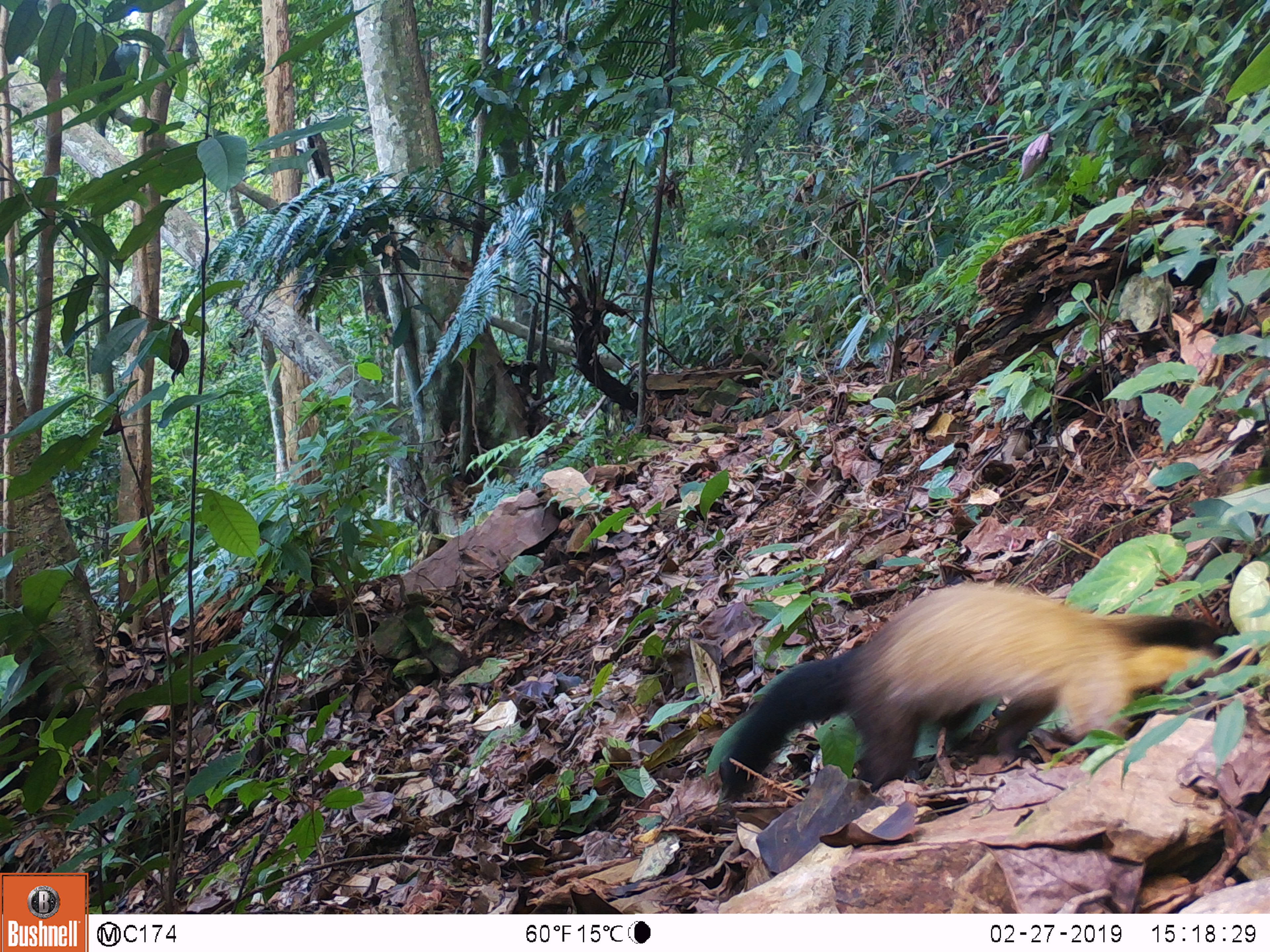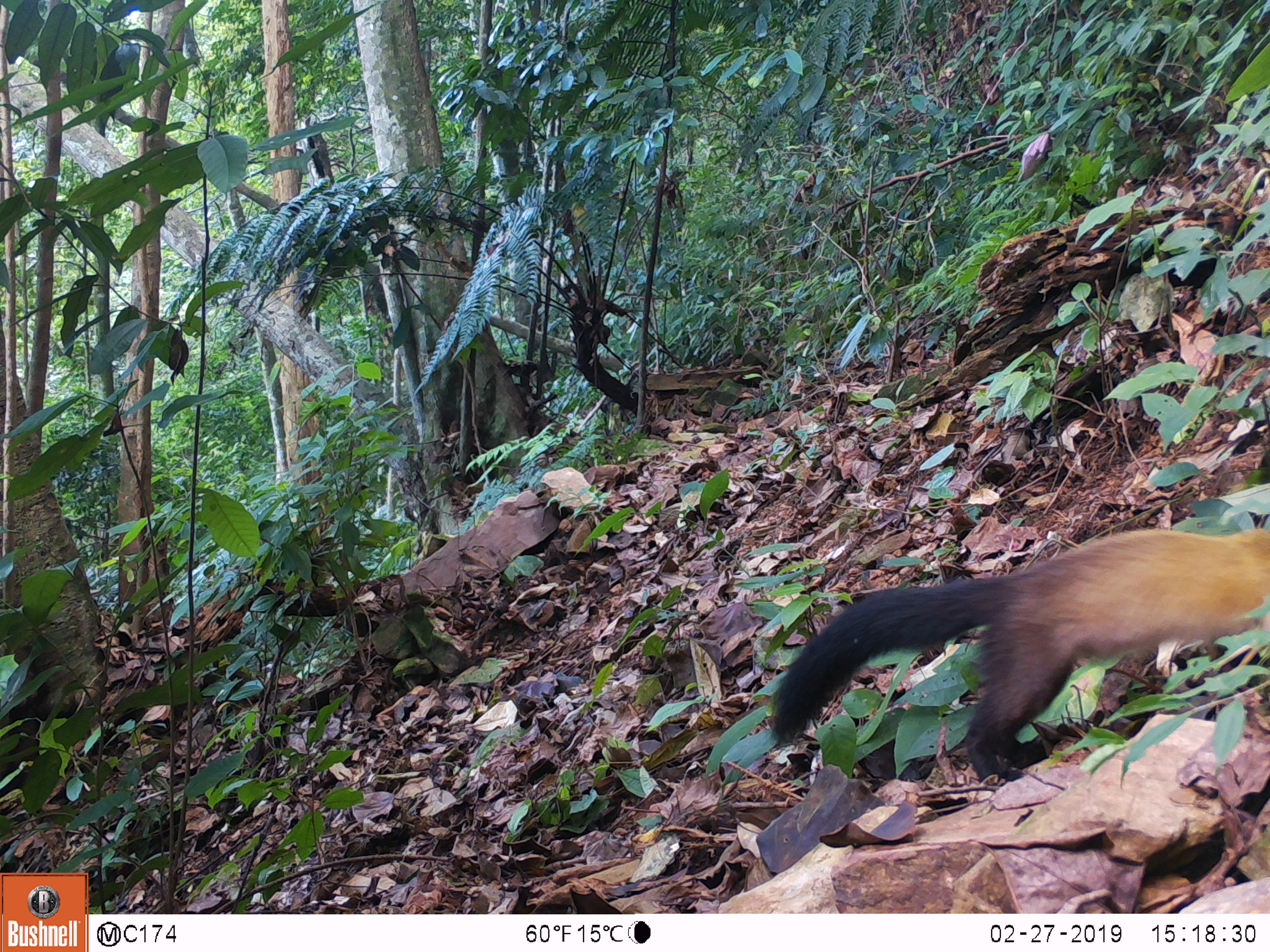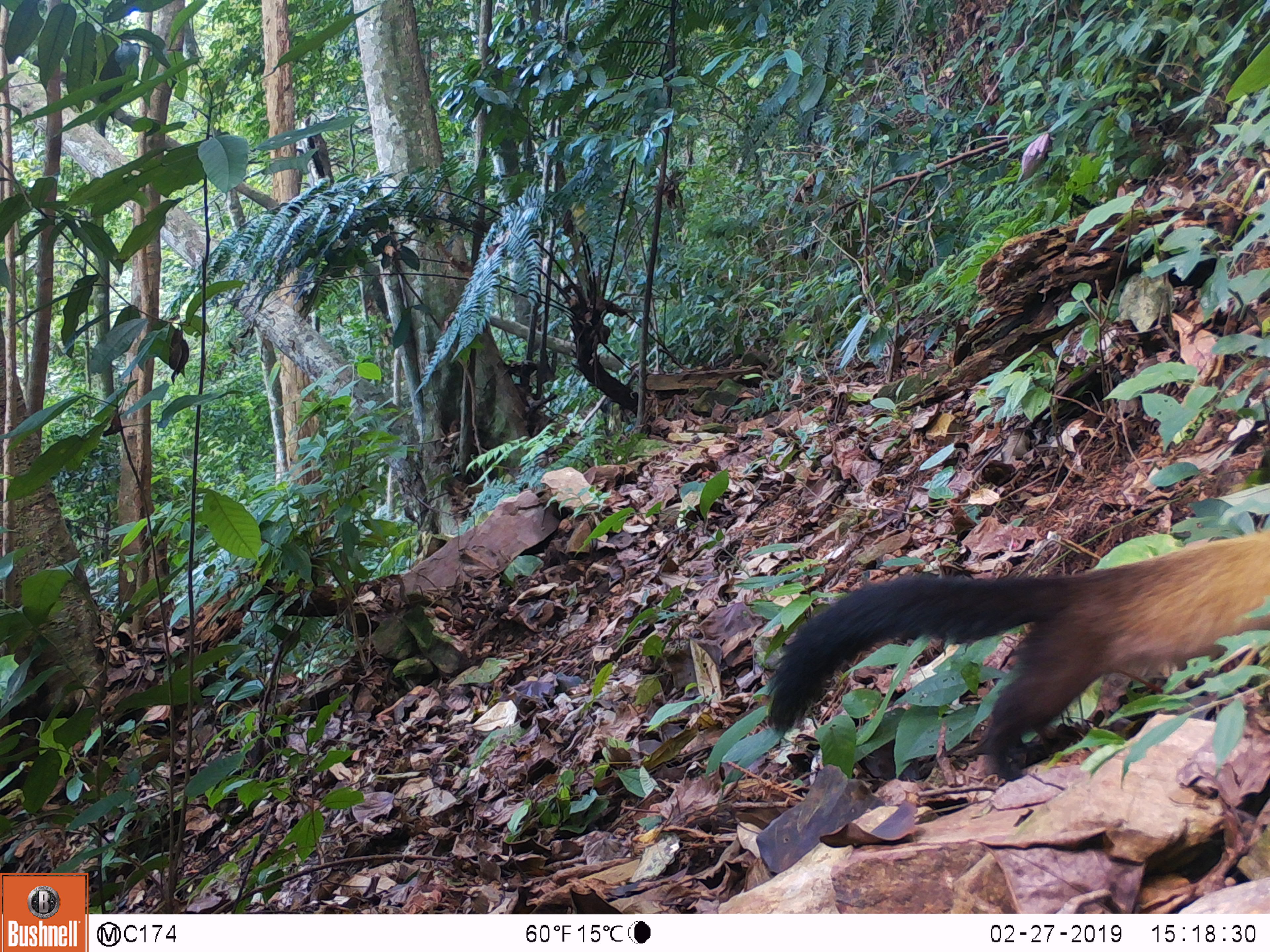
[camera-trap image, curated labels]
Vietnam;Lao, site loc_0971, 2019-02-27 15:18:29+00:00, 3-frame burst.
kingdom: Animalia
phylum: Chordata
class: Mammalia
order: Carnivora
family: Mustelidae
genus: Martes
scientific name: Martes flavigula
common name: yellow-throated marten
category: yellow throated marten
Yellow throated marten (yellow-throated marten) (Martes flavigula). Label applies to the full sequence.